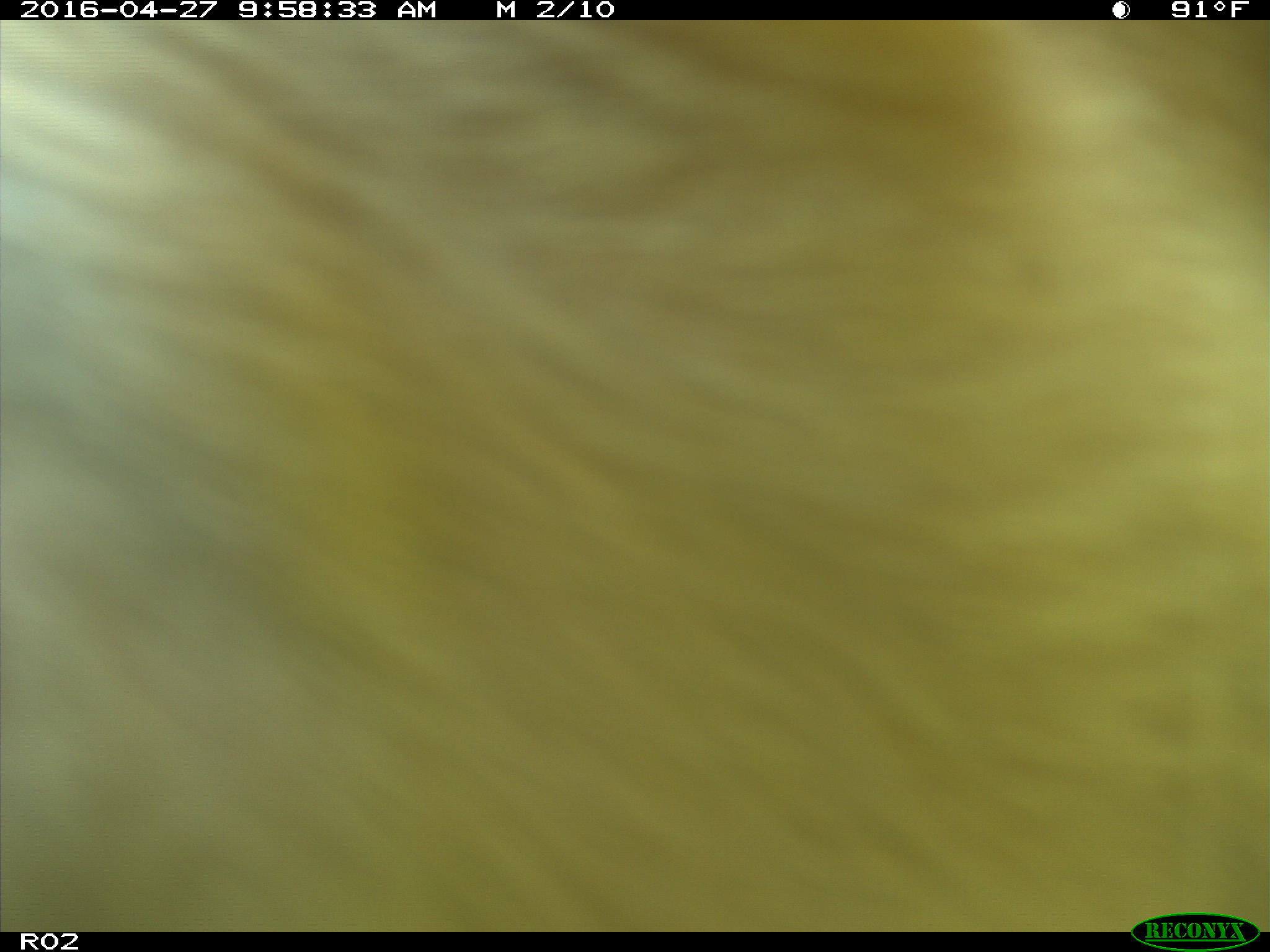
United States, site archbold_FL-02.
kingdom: Animalia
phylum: Chordata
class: Mammalia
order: Artiodactyla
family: Bovidae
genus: Bos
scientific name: Bos taurus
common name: domestic cow